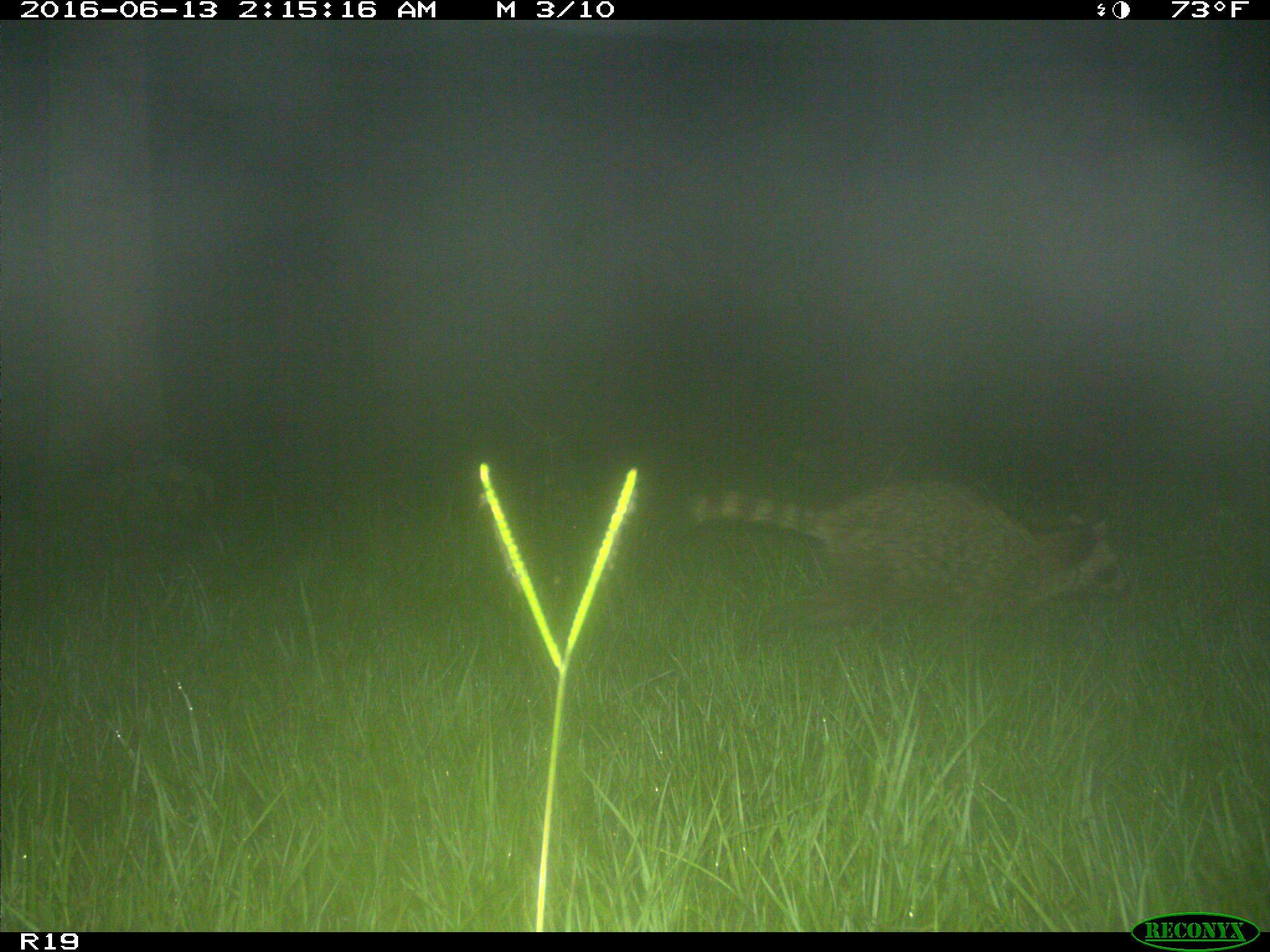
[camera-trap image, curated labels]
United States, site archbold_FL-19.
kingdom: Animalia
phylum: Chordata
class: Mammalia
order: Carnivora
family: Procyonidae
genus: Procyon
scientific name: Procyon lotor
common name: common raccoon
Procyon lotor (common raccoon).